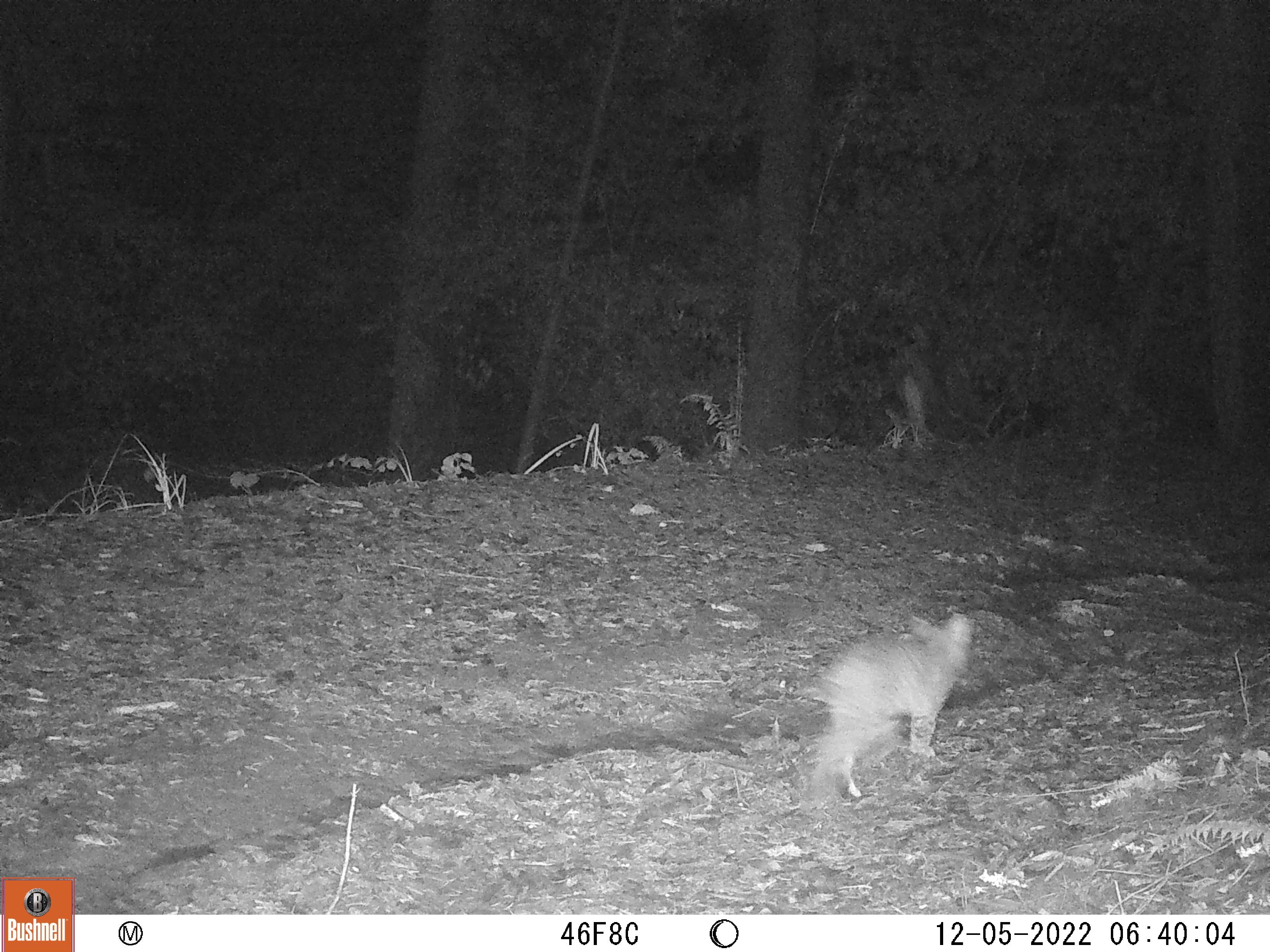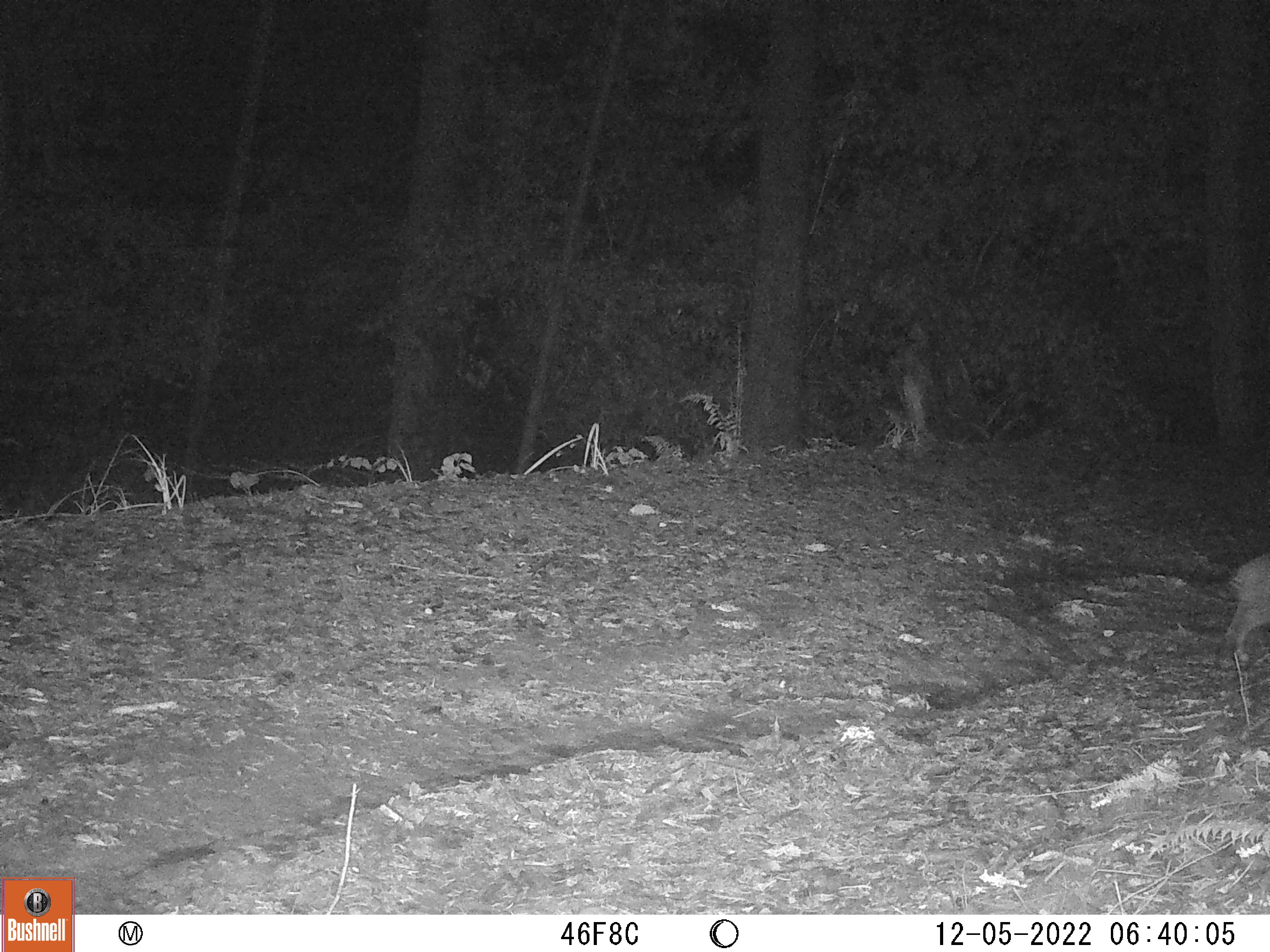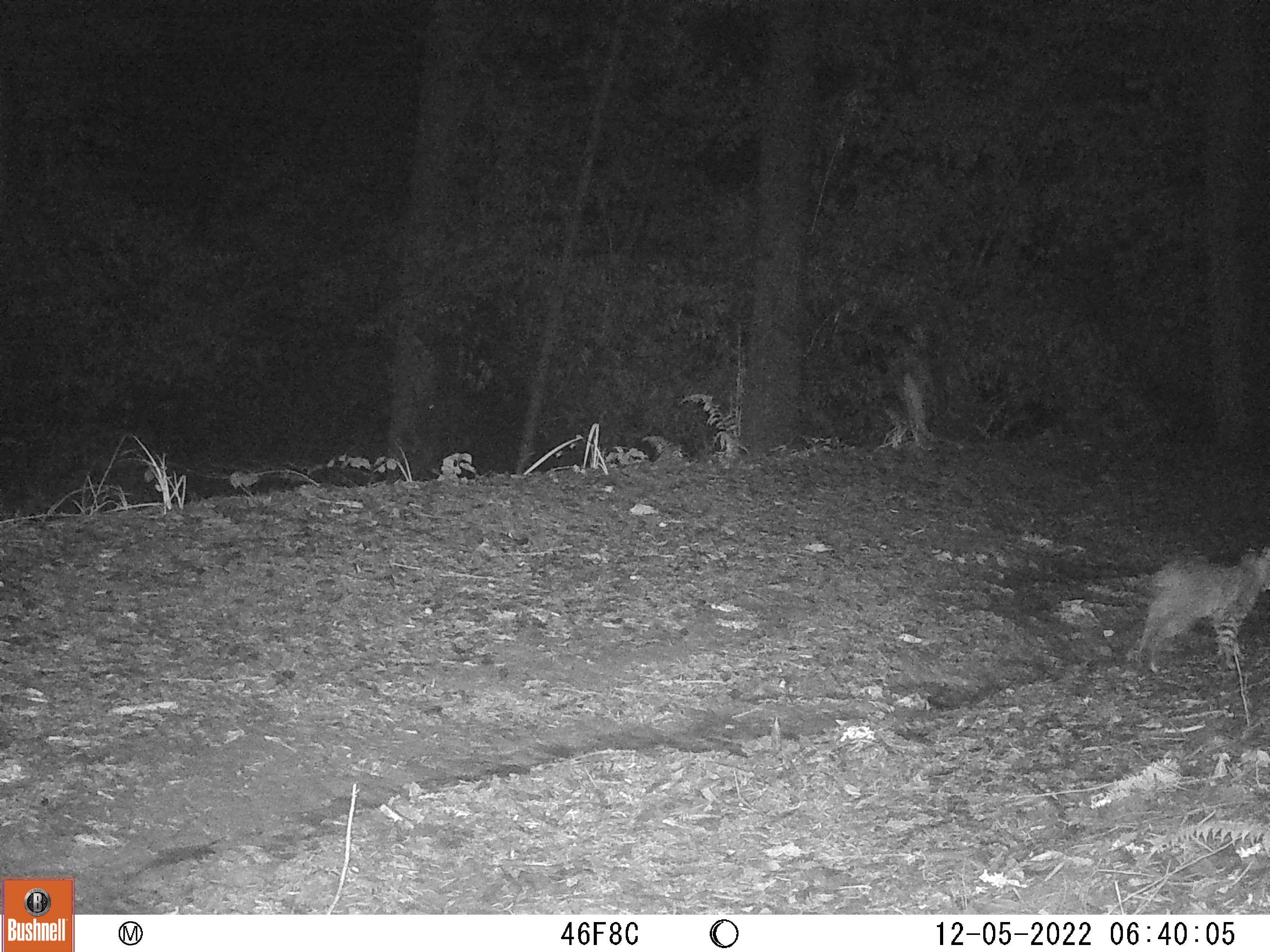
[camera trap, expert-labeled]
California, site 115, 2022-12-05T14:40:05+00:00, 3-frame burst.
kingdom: Animalia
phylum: Chordata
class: Mammalia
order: Carnivora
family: Felidae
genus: Lynx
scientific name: Lynx rufus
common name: bobcat